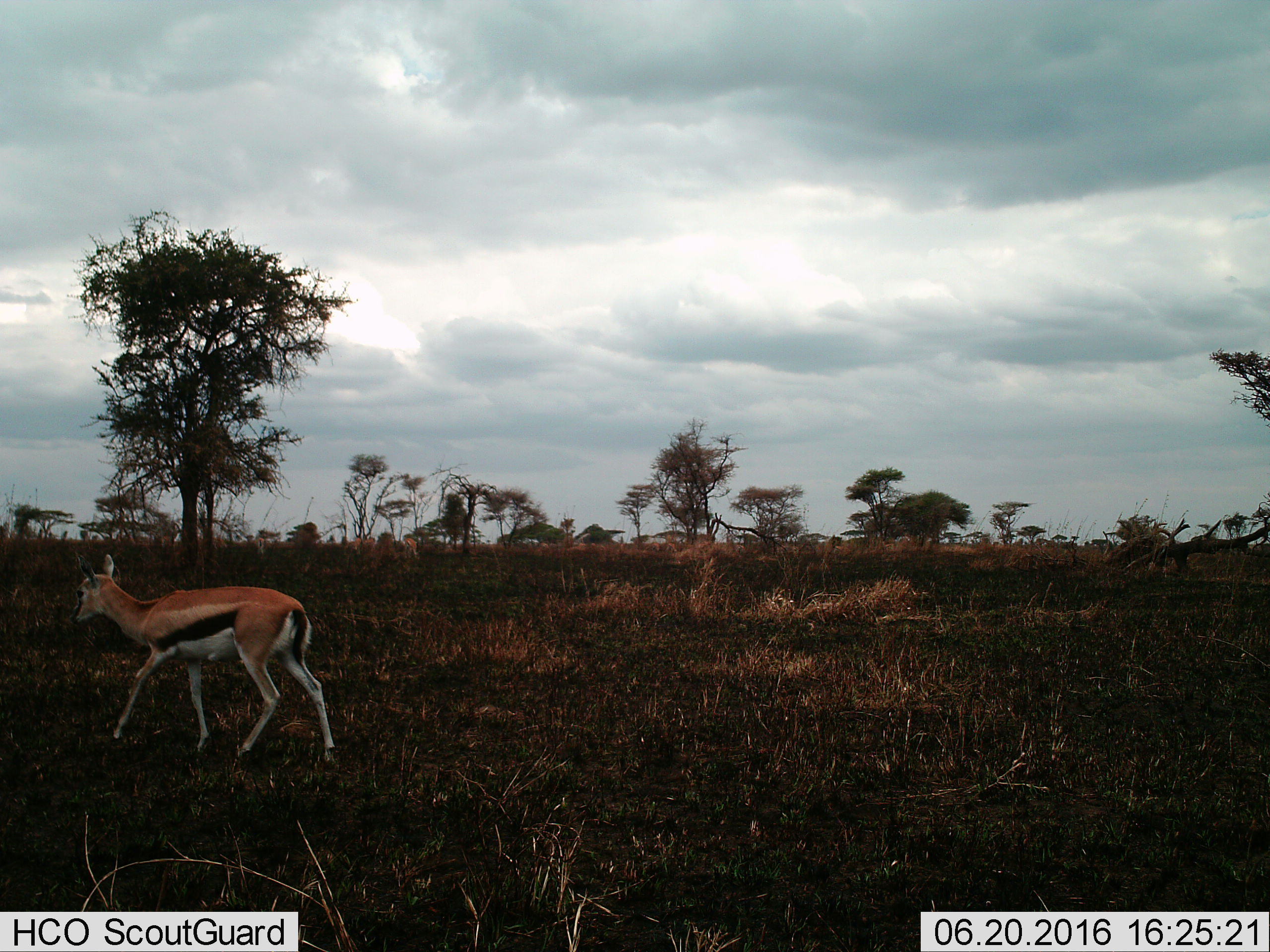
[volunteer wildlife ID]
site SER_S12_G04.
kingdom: Animalia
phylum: Chordata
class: Mammalia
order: Artiodactyla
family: Bovidae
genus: Eudorcas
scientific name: Eudorcas thomsonii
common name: thomson's gazelle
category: gazellethomsons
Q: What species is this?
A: Gazellethomsons (thomson's gazelle) (Eudorcas thomsonii).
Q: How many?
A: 1.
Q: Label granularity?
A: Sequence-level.